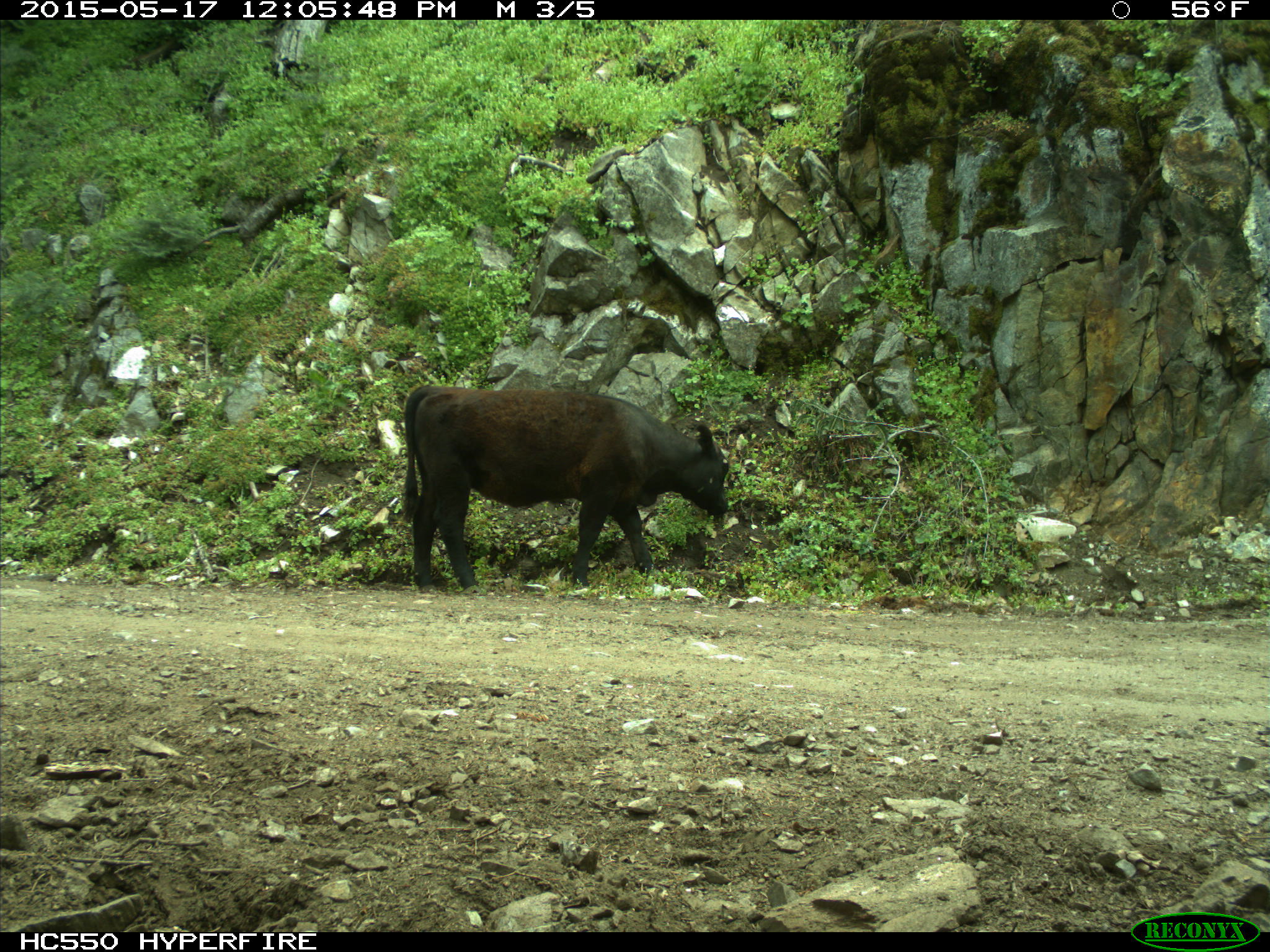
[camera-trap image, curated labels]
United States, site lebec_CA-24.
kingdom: Animalia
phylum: Chordata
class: Mammalia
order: Artiodactyla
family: Bovidae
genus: Bos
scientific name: Bos taurus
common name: domestic cow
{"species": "Bos taurus (domestic cow)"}